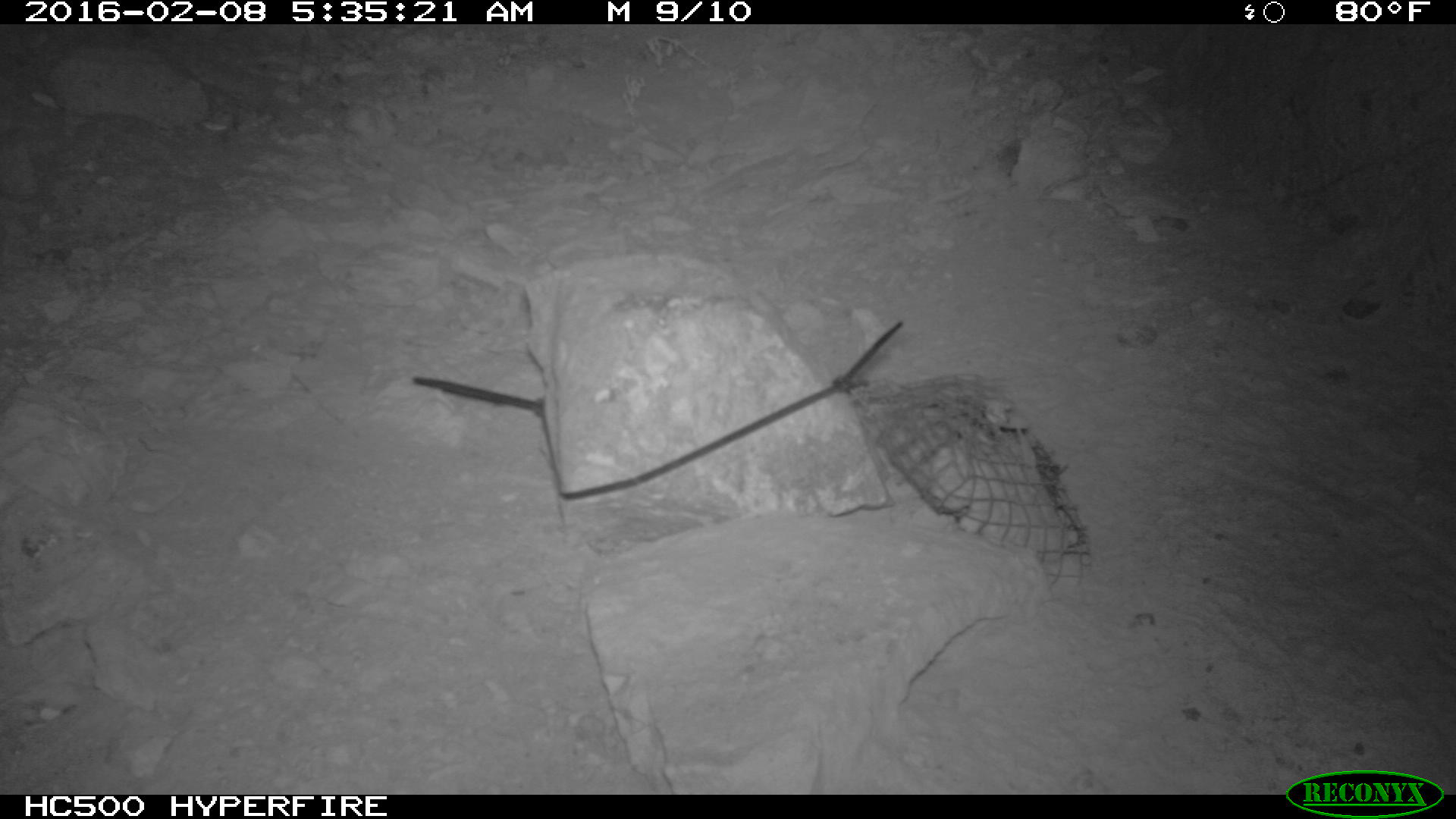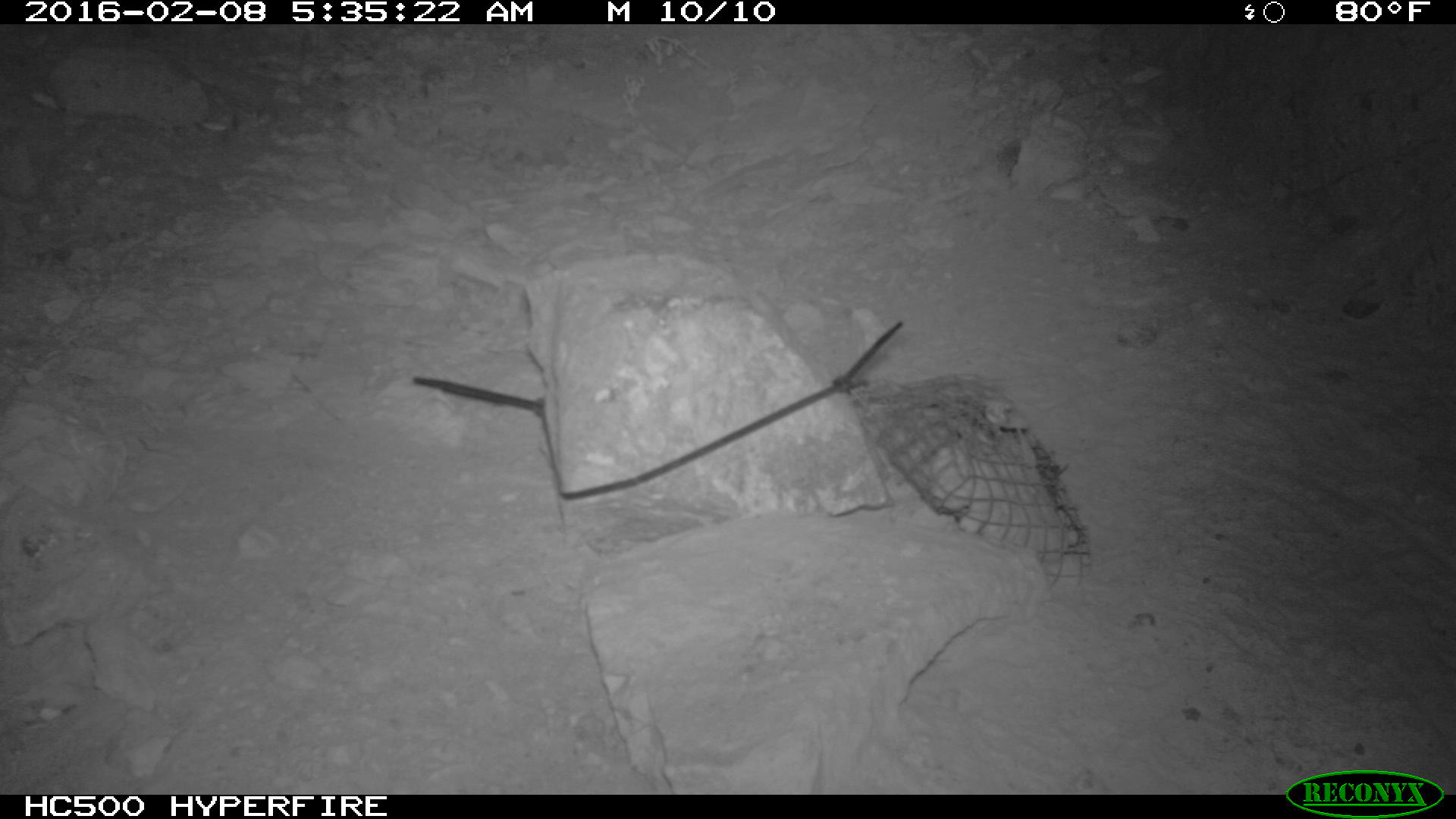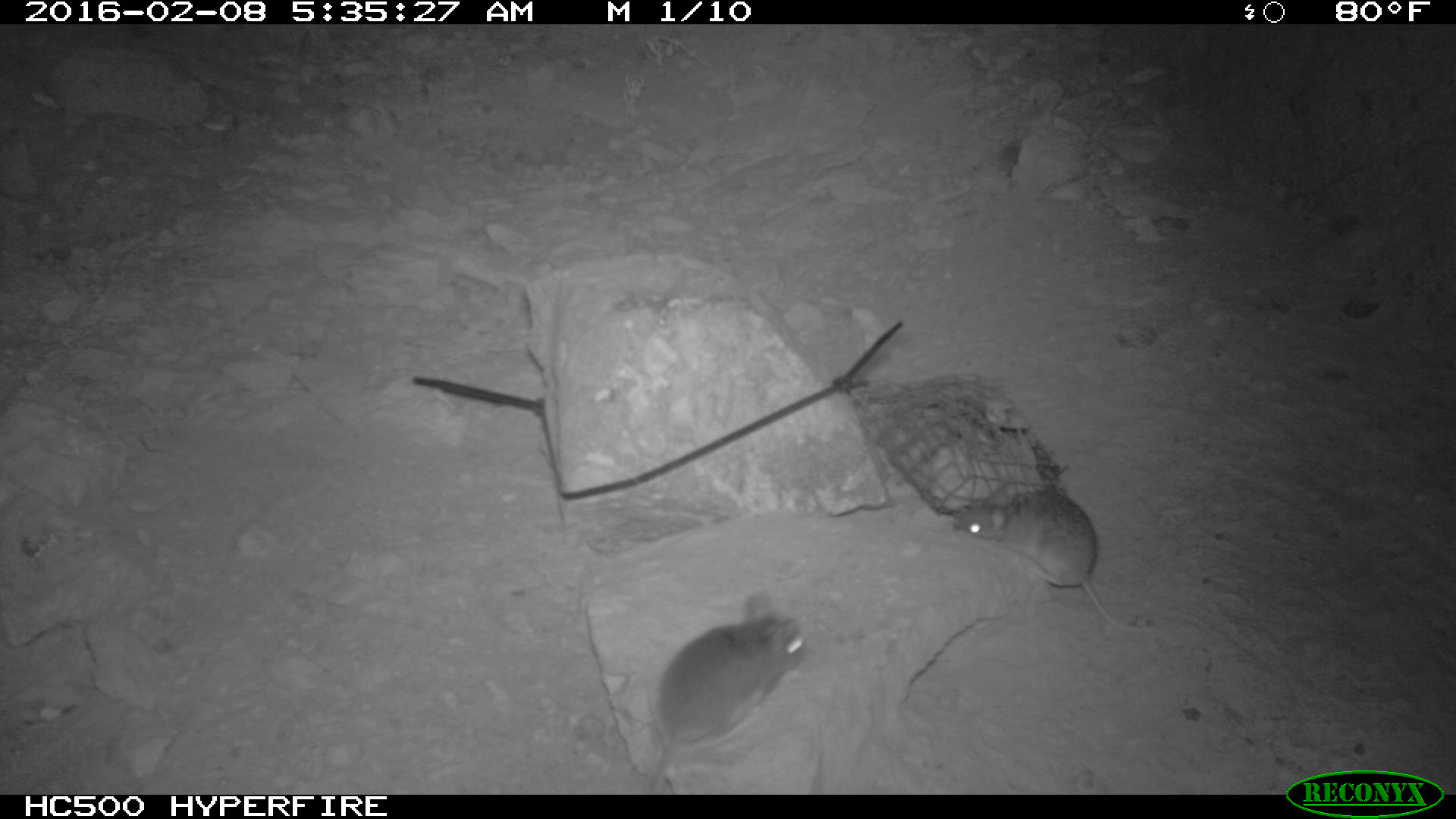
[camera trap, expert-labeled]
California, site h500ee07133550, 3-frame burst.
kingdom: Animalia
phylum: Chordata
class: Mammalia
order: Rodentia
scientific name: Rodentia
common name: rodent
Rodent (Rodentia).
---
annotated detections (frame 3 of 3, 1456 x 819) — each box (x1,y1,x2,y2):
rodent: (950,481,1191,635); (649,589,810,789)